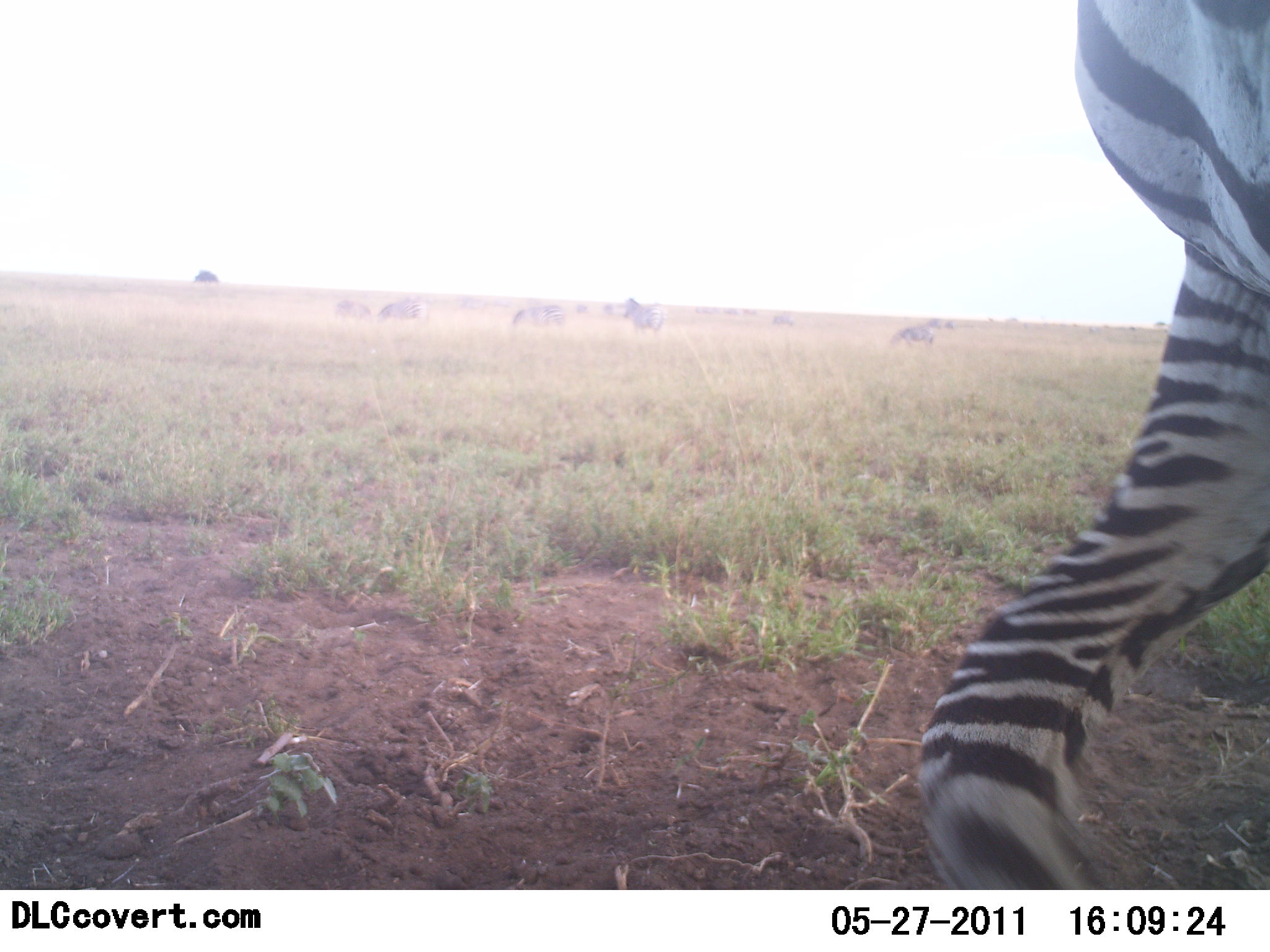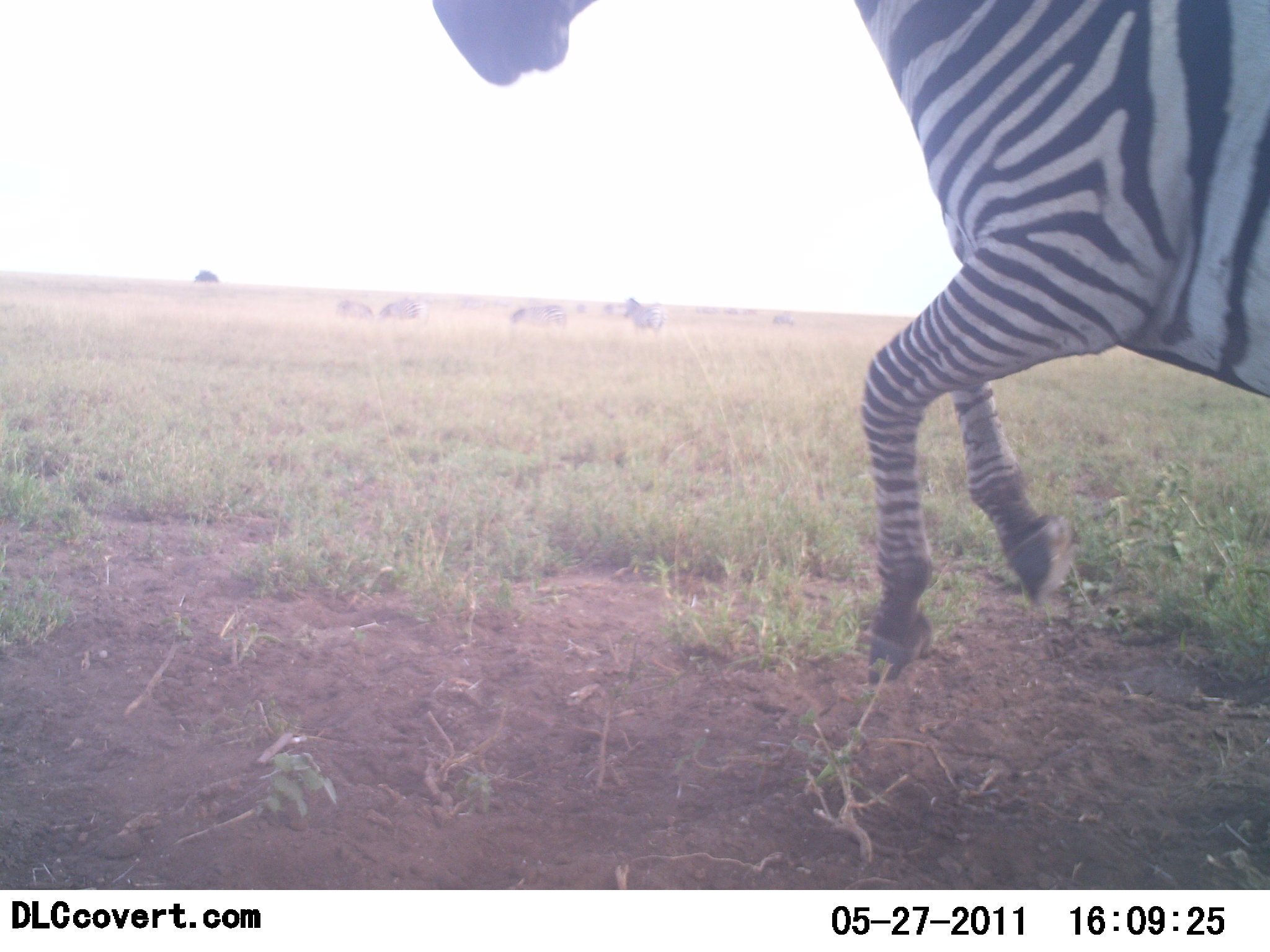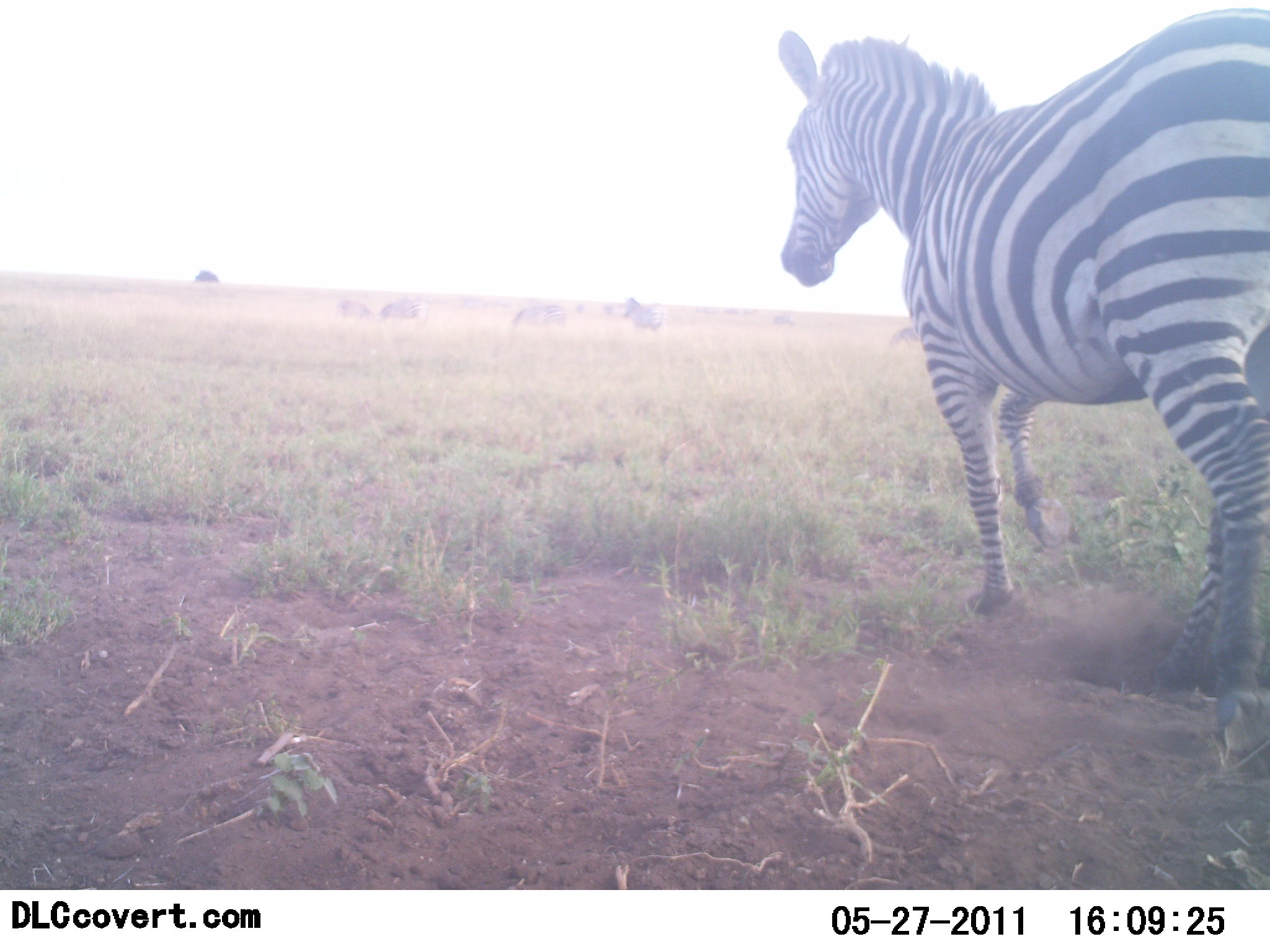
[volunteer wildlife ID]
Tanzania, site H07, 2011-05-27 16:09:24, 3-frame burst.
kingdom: Animalia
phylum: Chordata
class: Mammalia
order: Perissodactyla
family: Equidae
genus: Equus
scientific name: Equus quagga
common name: plains zebra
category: zebra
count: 2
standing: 9%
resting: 0%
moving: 100%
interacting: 0%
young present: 0%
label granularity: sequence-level